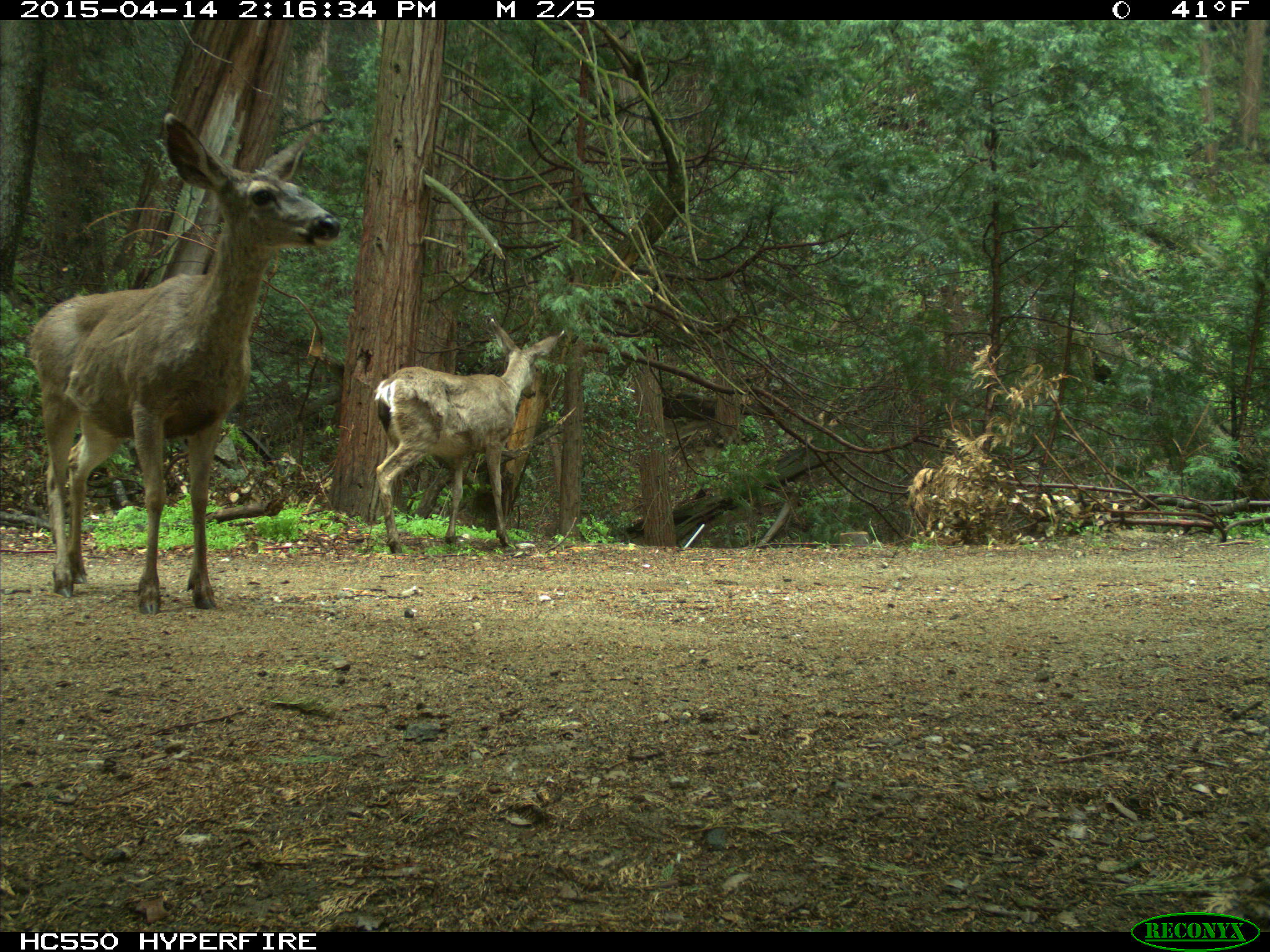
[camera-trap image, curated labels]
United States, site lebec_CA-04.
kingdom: Animalia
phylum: Chordata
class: Mammalia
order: Artiodactyla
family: Cervidae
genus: Odocoileus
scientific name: Odocoileus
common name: deer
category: unidentified deer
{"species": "unidentified deer (deer) (Odocoileus)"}